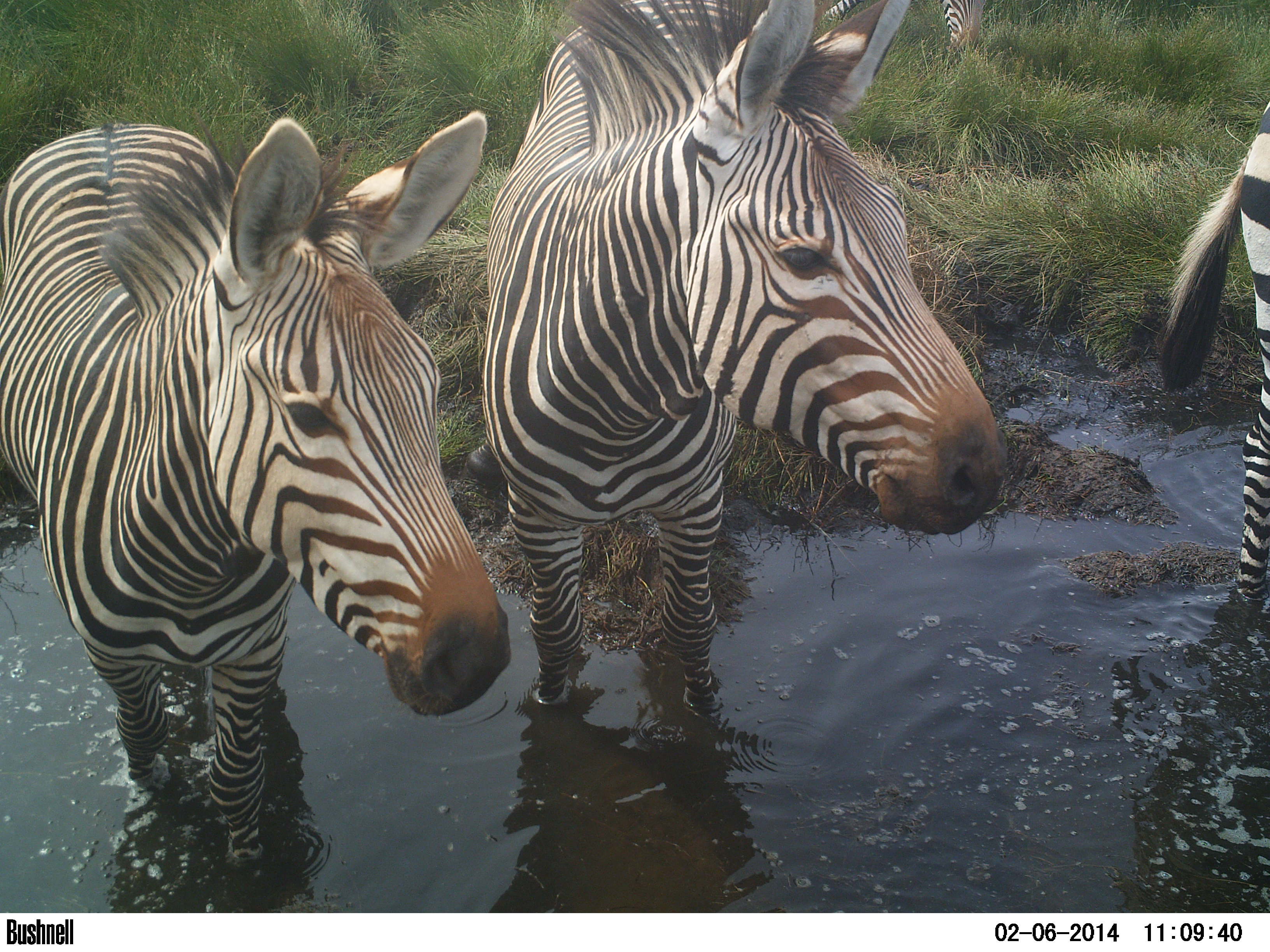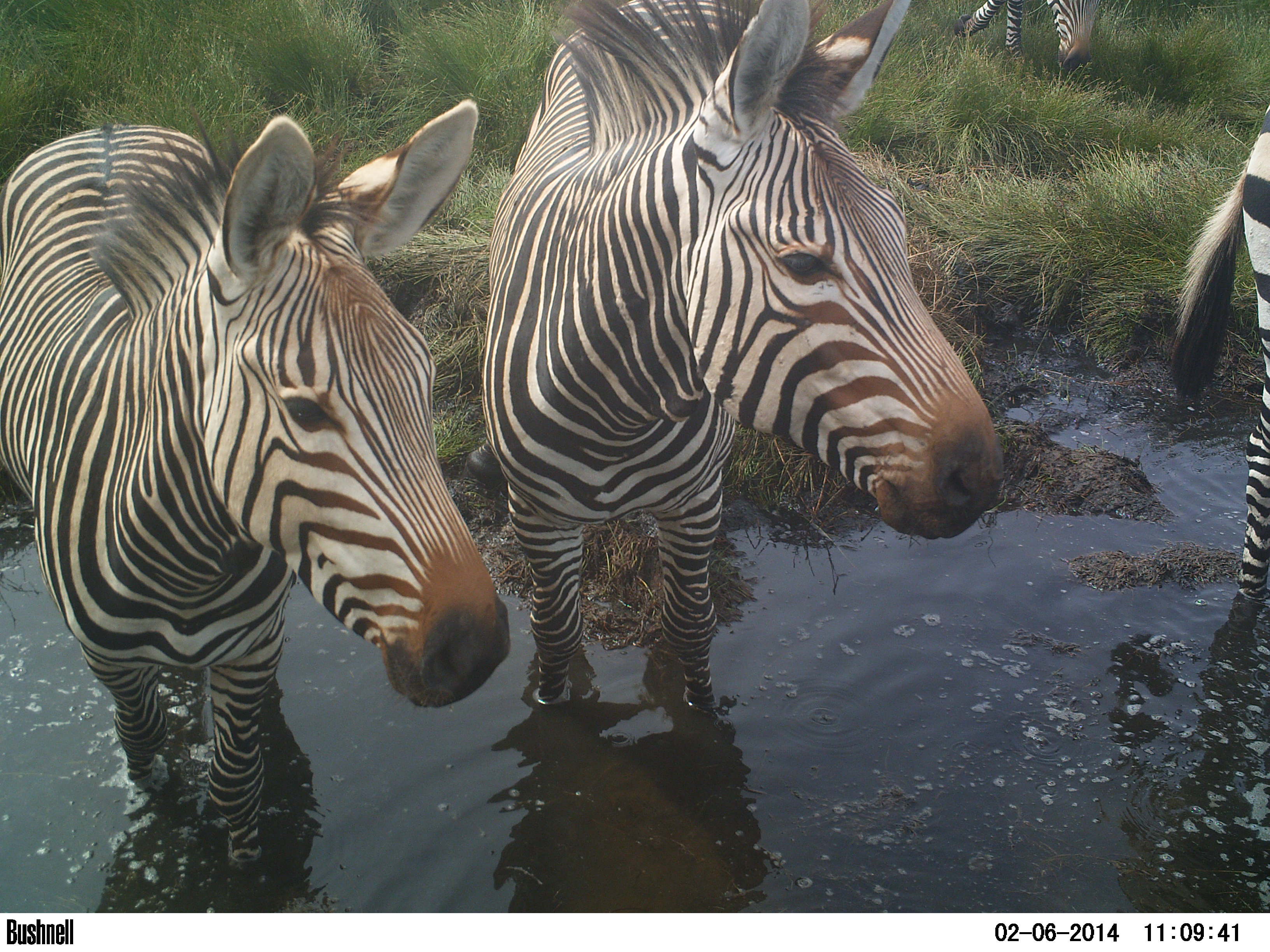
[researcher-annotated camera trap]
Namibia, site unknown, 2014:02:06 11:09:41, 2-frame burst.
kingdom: Animalia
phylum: Chordata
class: Mammalia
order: Perissodactyla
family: Equidae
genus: Equus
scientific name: Equus zebra hartmannae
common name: hartmann's mountain zebra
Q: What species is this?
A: Equus zebra hartmannae (hartmann's mountain zebra).